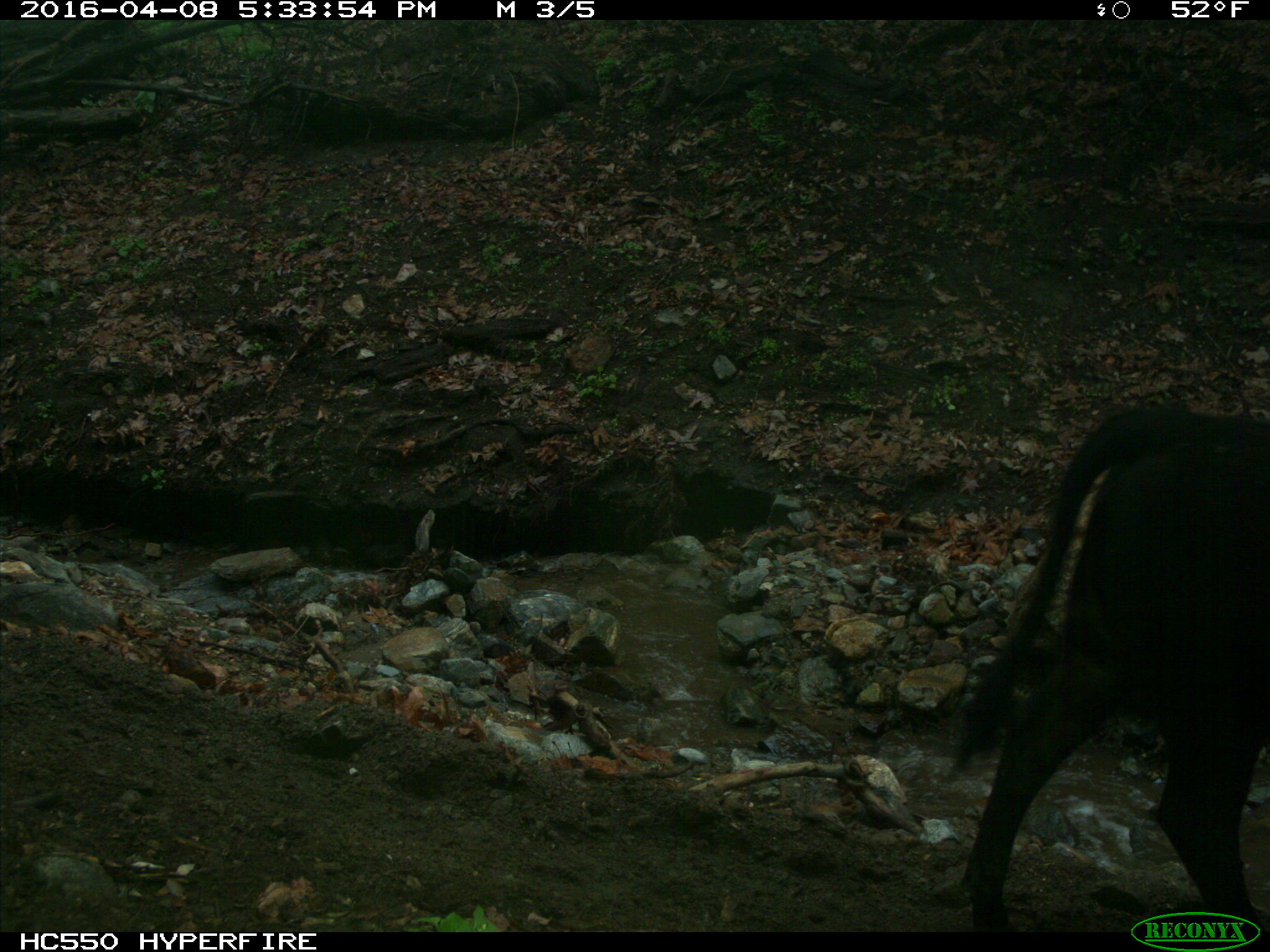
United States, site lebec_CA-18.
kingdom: Animalia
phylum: Chordata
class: Mammalia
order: Artiodactyla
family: Bovidae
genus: Bos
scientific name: Bos taurus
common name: domestic cow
Bos taurus (domestic cow).